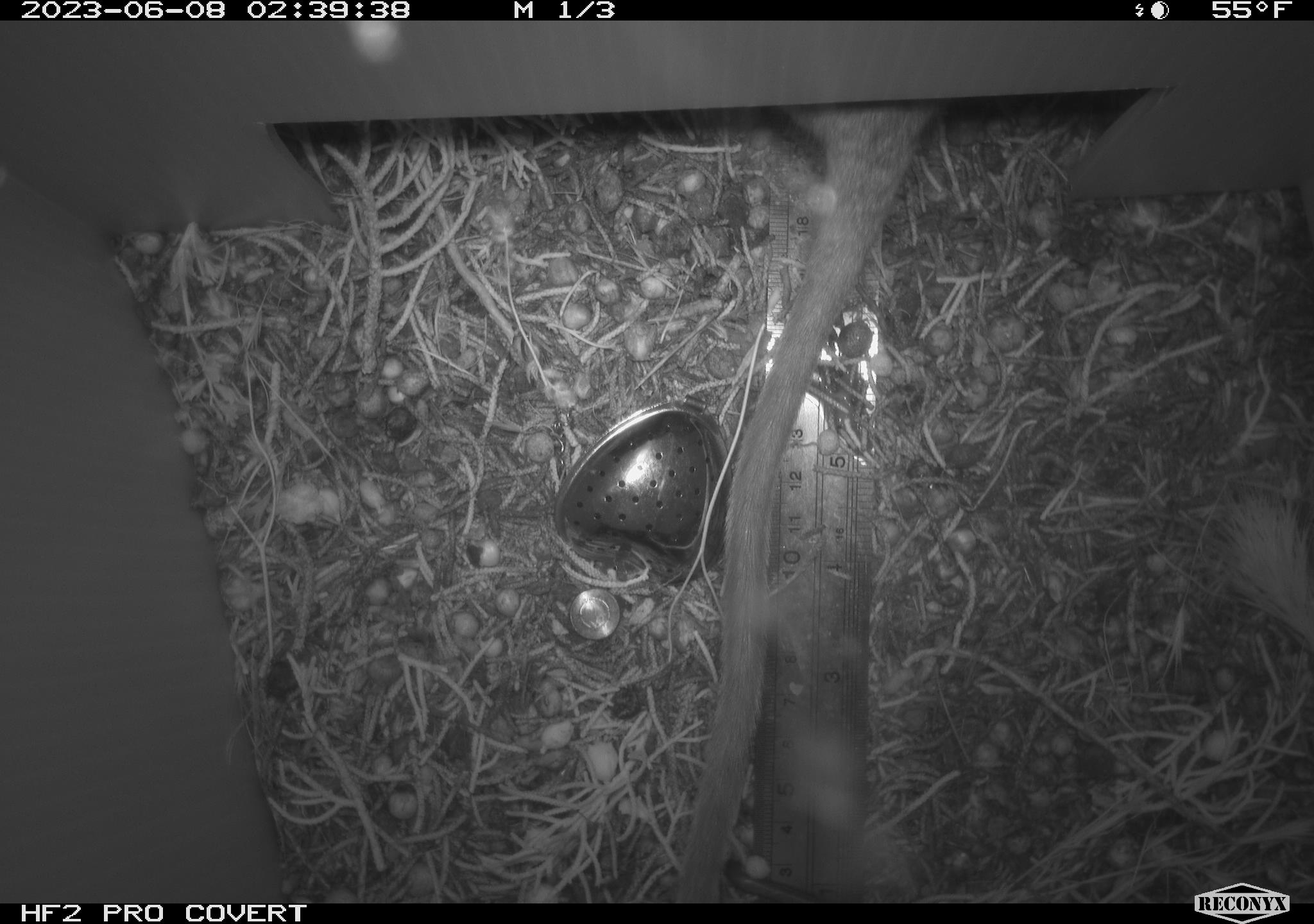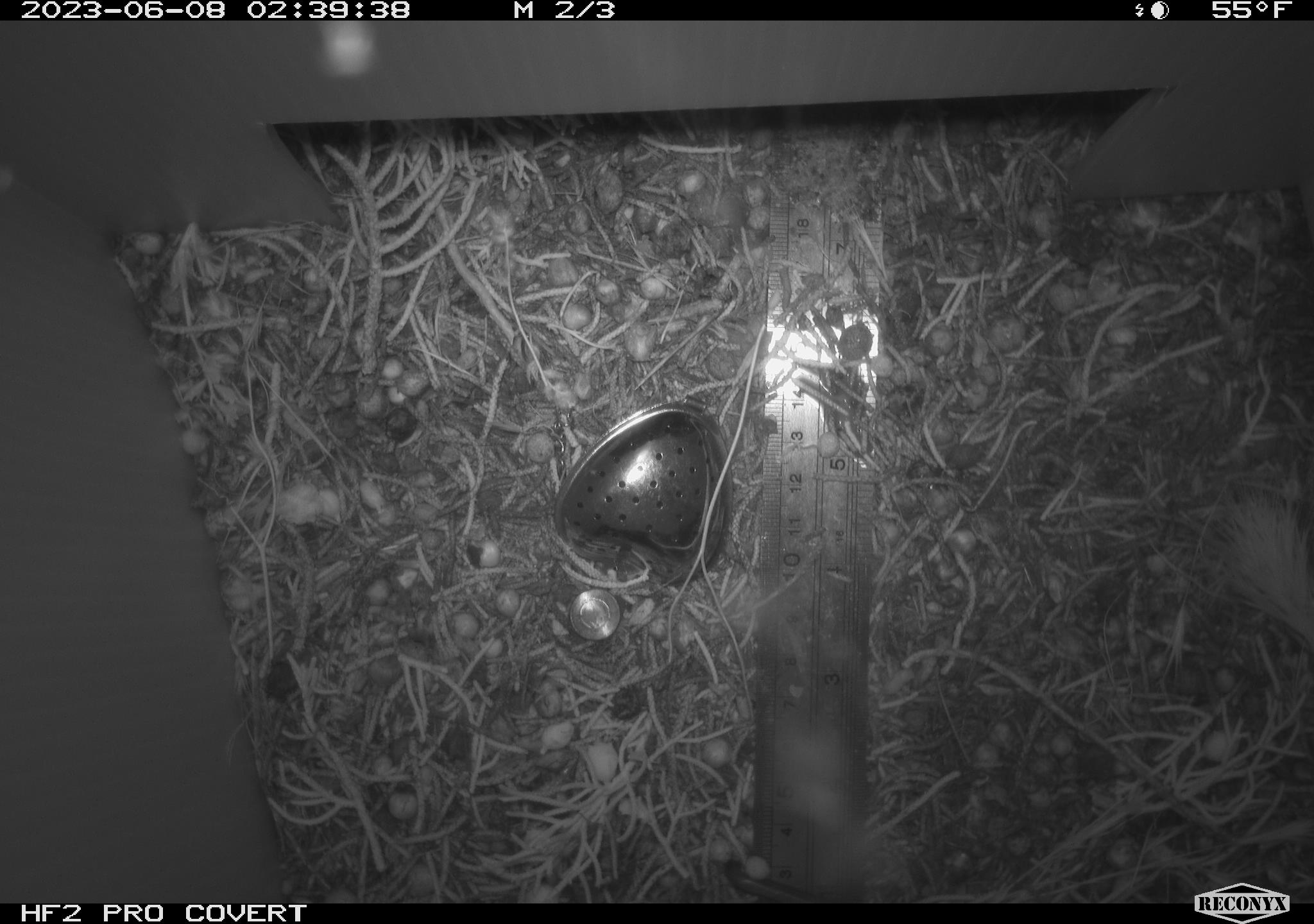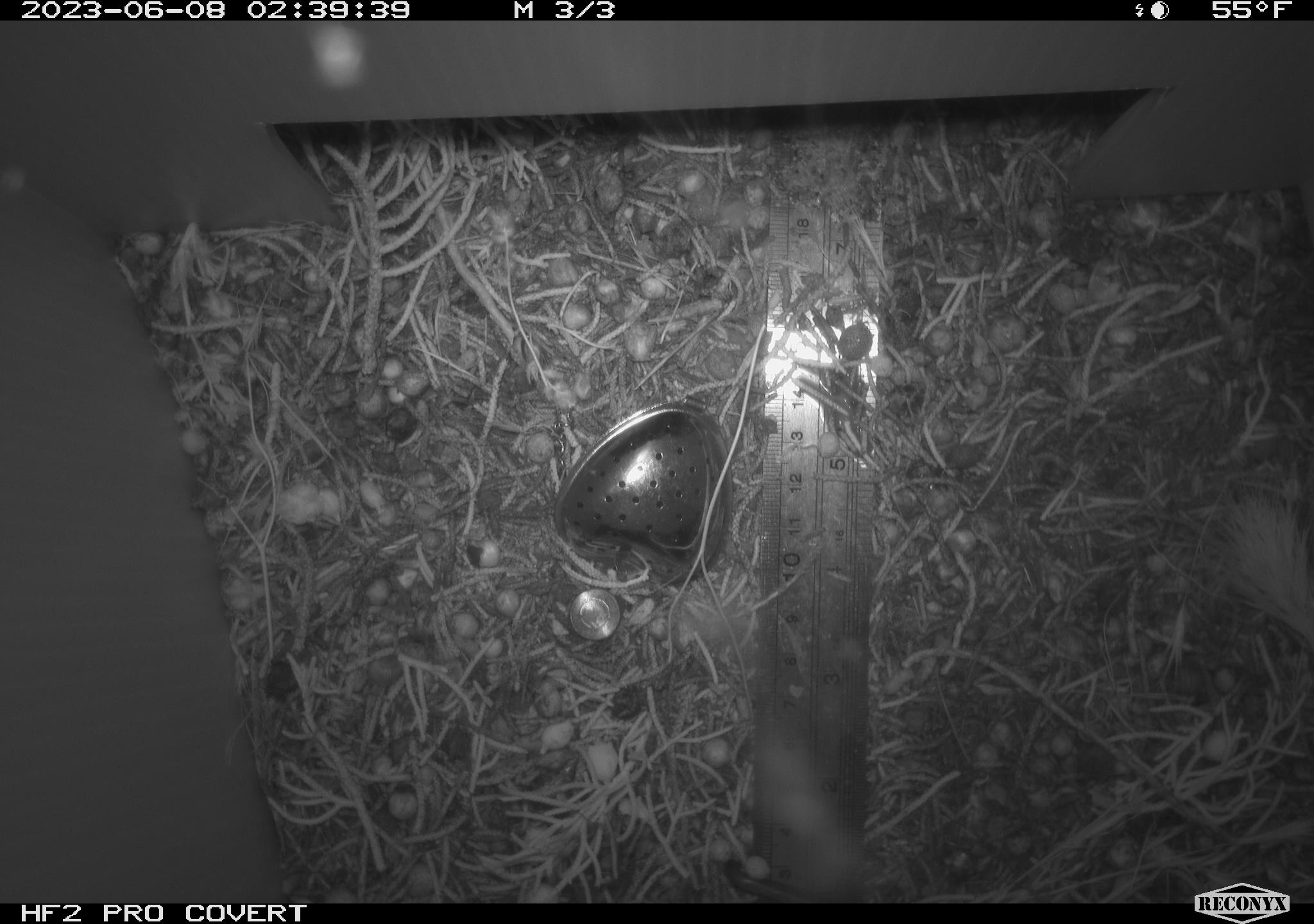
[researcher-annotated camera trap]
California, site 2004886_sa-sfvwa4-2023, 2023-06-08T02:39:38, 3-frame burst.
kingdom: Animalia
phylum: Chordata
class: Mammalia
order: Rodentia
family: Cricetidae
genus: Neotoma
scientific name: Neotoma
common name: pack rat or woodrat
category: neotoma species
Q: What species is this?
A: Neotoma species (pack rat or woodrat) (Neotoma).